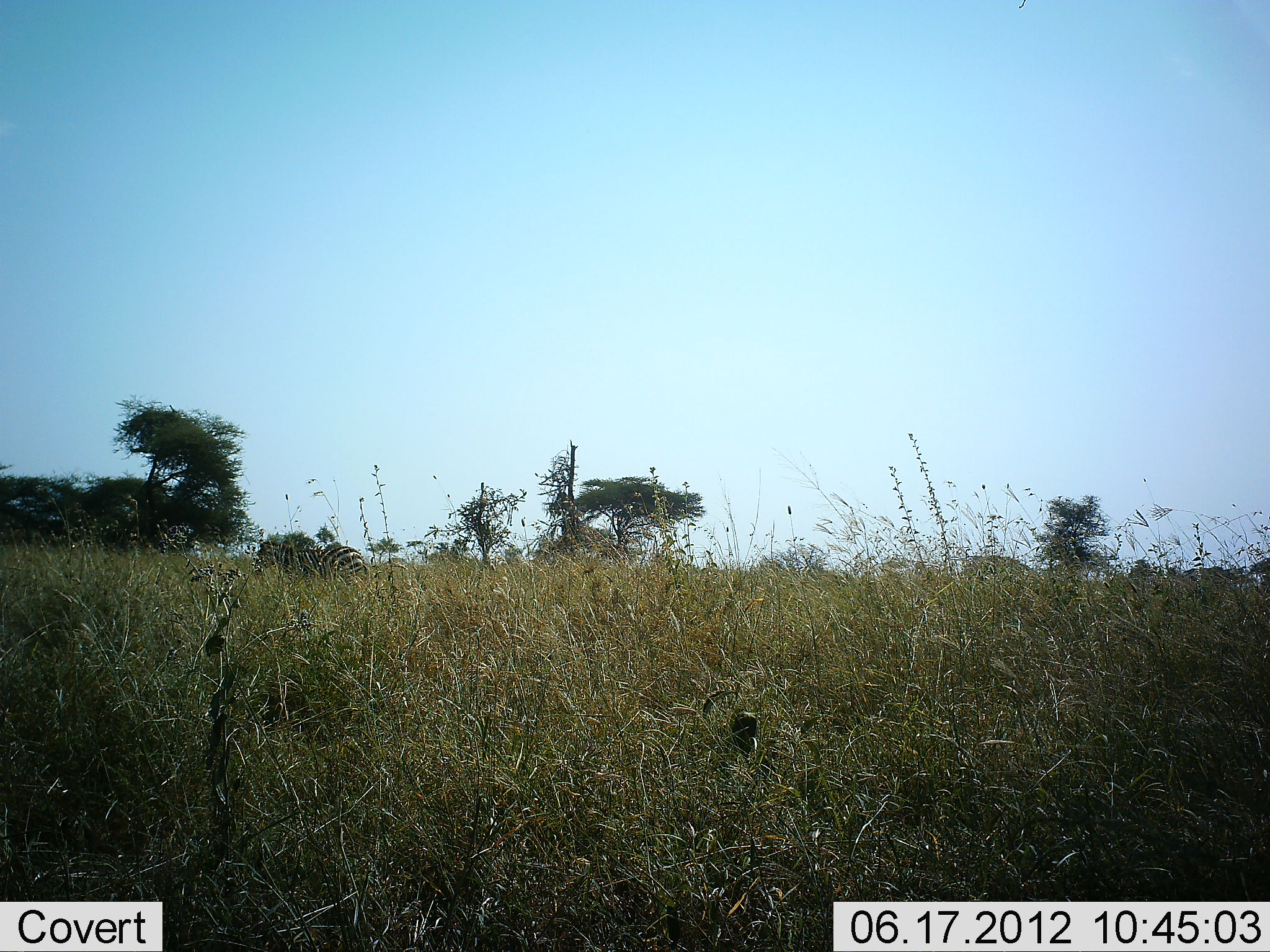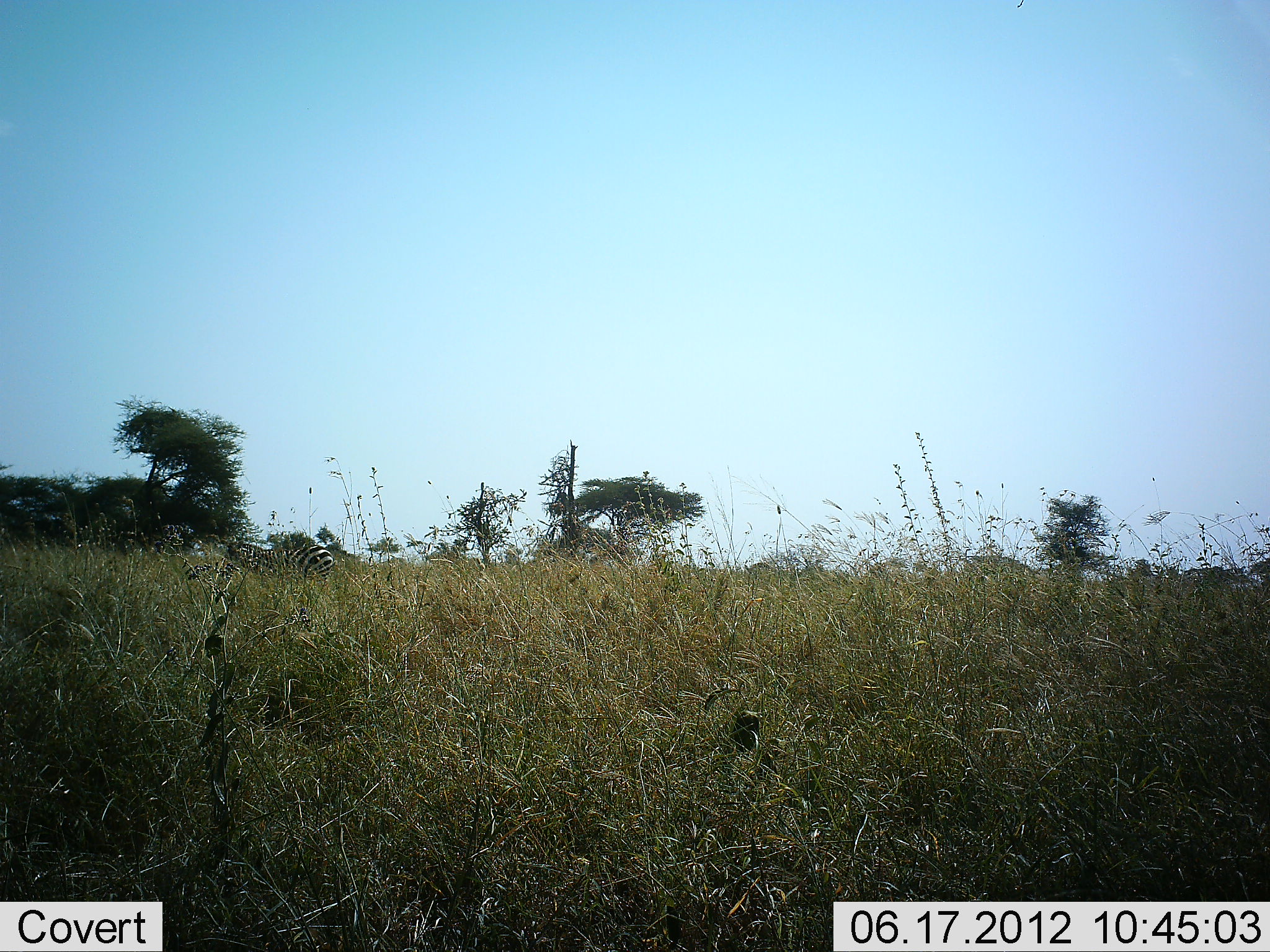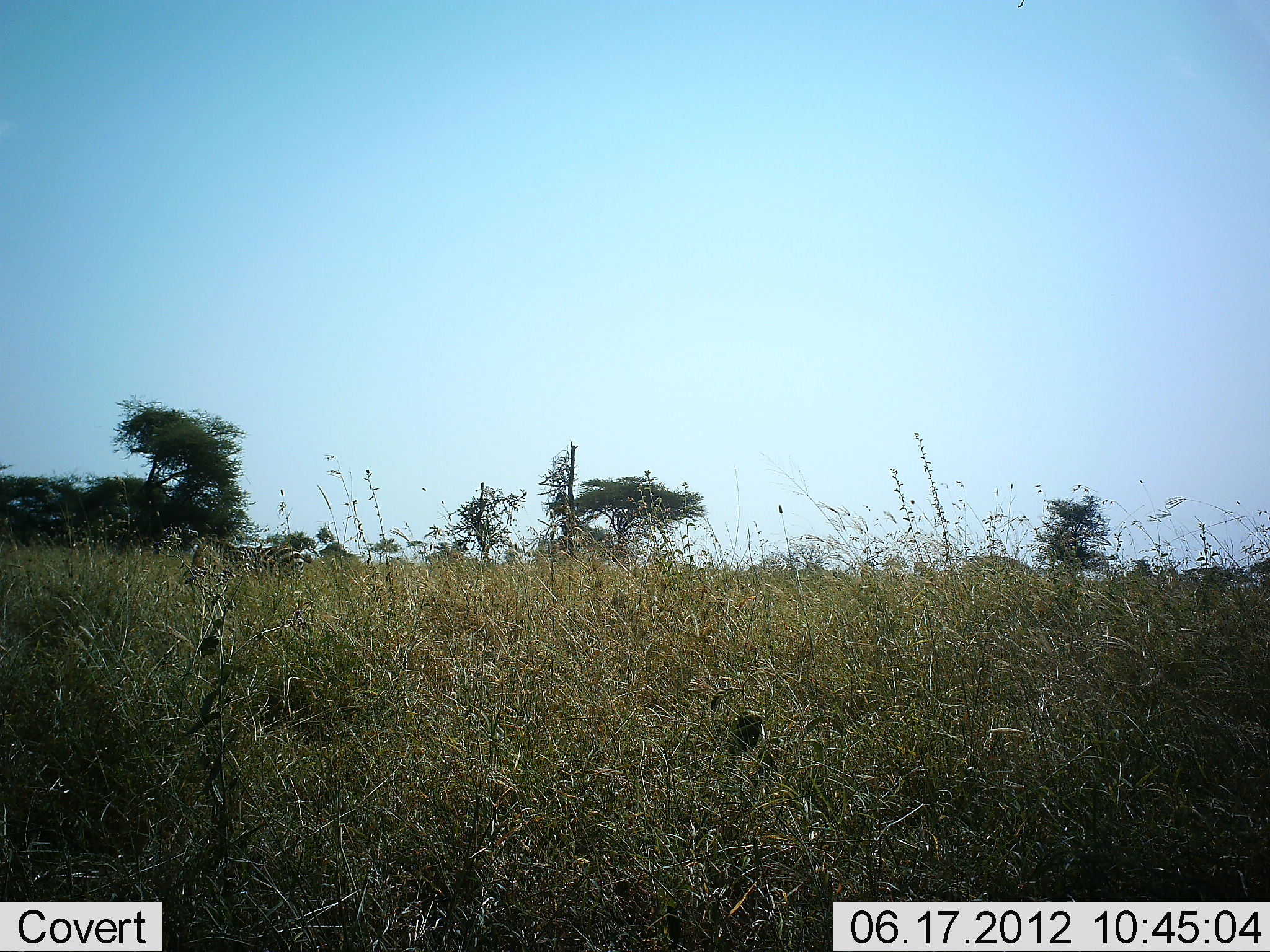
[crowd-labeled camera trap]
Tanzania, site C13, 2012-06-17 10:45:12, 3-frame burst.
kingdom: Animalia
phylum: Chordata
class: Mammalia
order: Perissodactyla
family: Equidae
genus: Equus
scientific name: Equus quagga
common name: plains zebra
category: zebra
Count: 1.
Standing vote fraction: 0%.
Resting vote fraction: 0%.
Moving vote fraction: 100%.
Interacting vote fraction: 0%.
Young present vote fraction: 0%.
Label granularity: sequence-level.